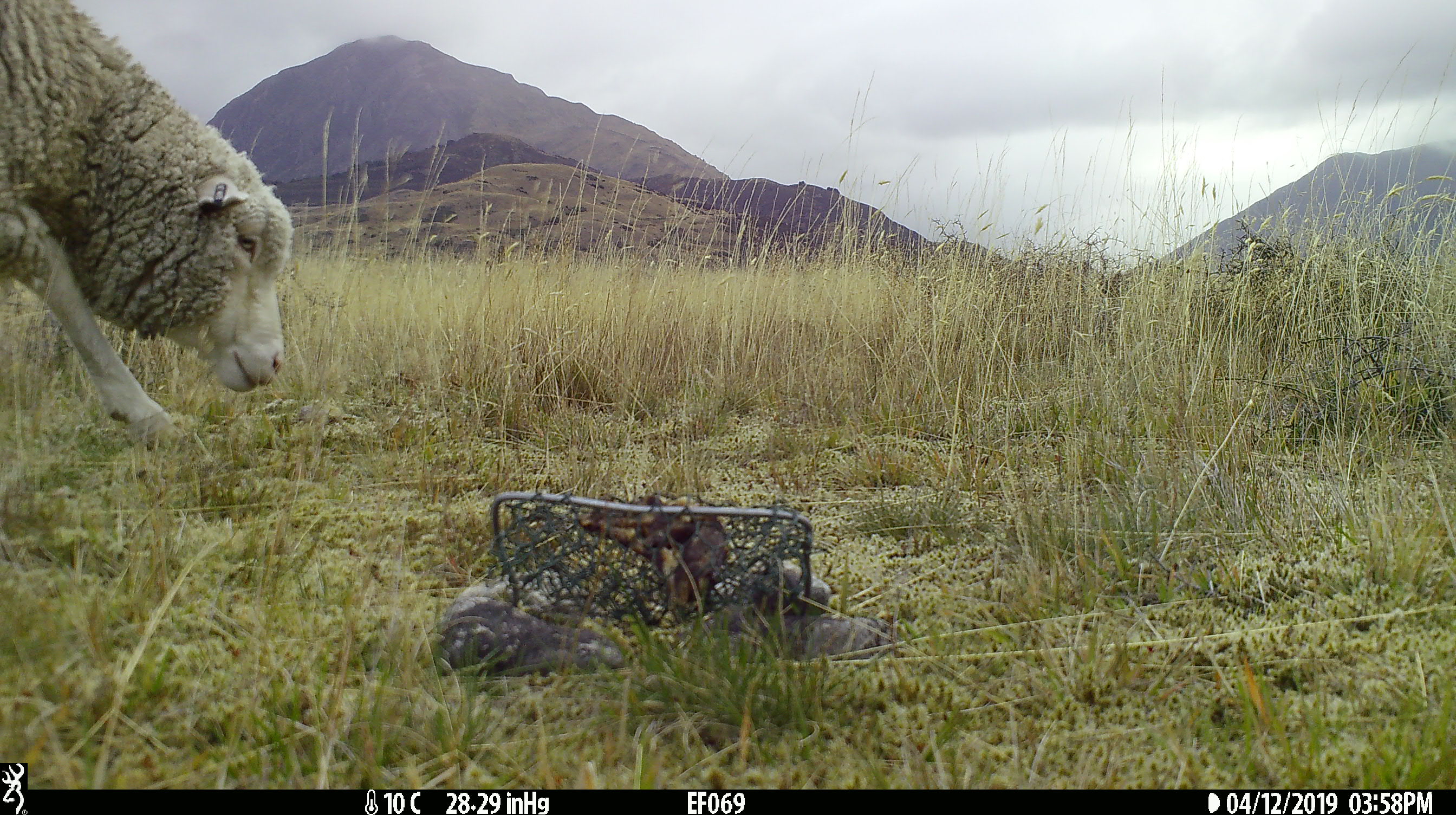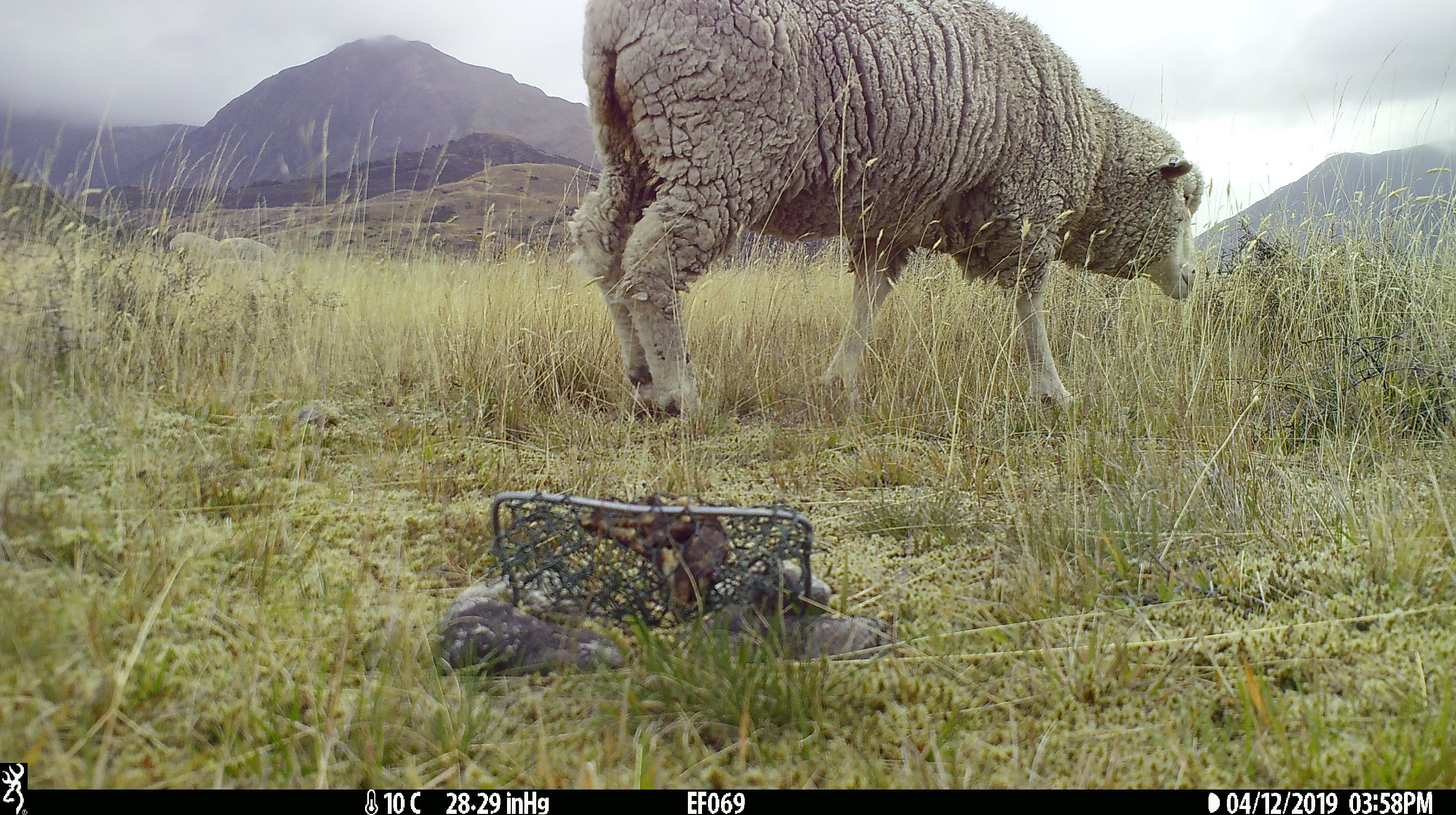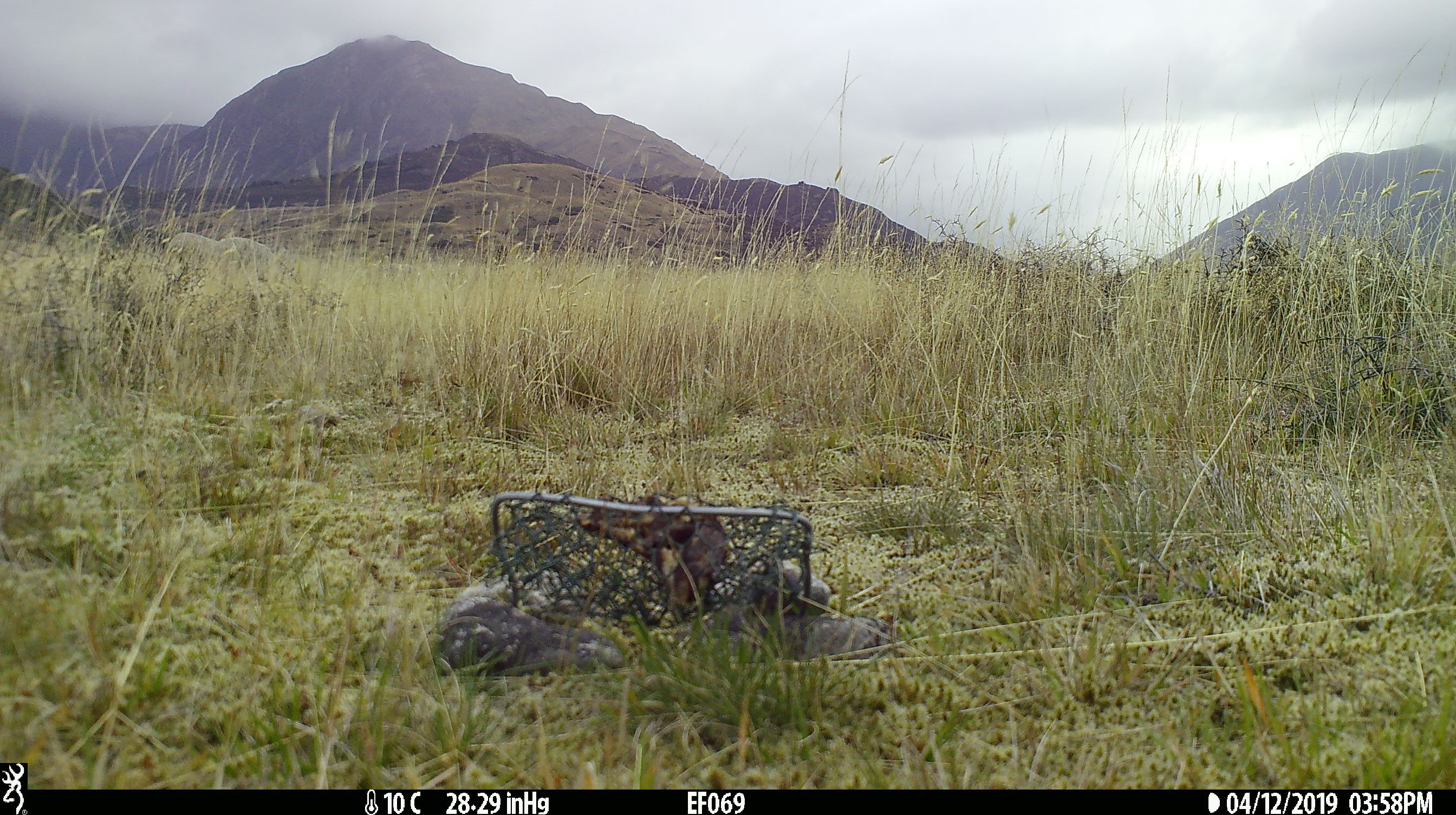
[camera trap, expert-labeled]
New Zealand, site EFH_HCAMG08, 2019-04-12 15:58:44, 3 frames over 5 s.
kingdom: Animalia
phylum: Chordata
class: Mammalia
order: Artiodactyla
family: Bovidae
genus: Ovis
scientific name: Ovis aries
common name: domestic sheep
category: sheep